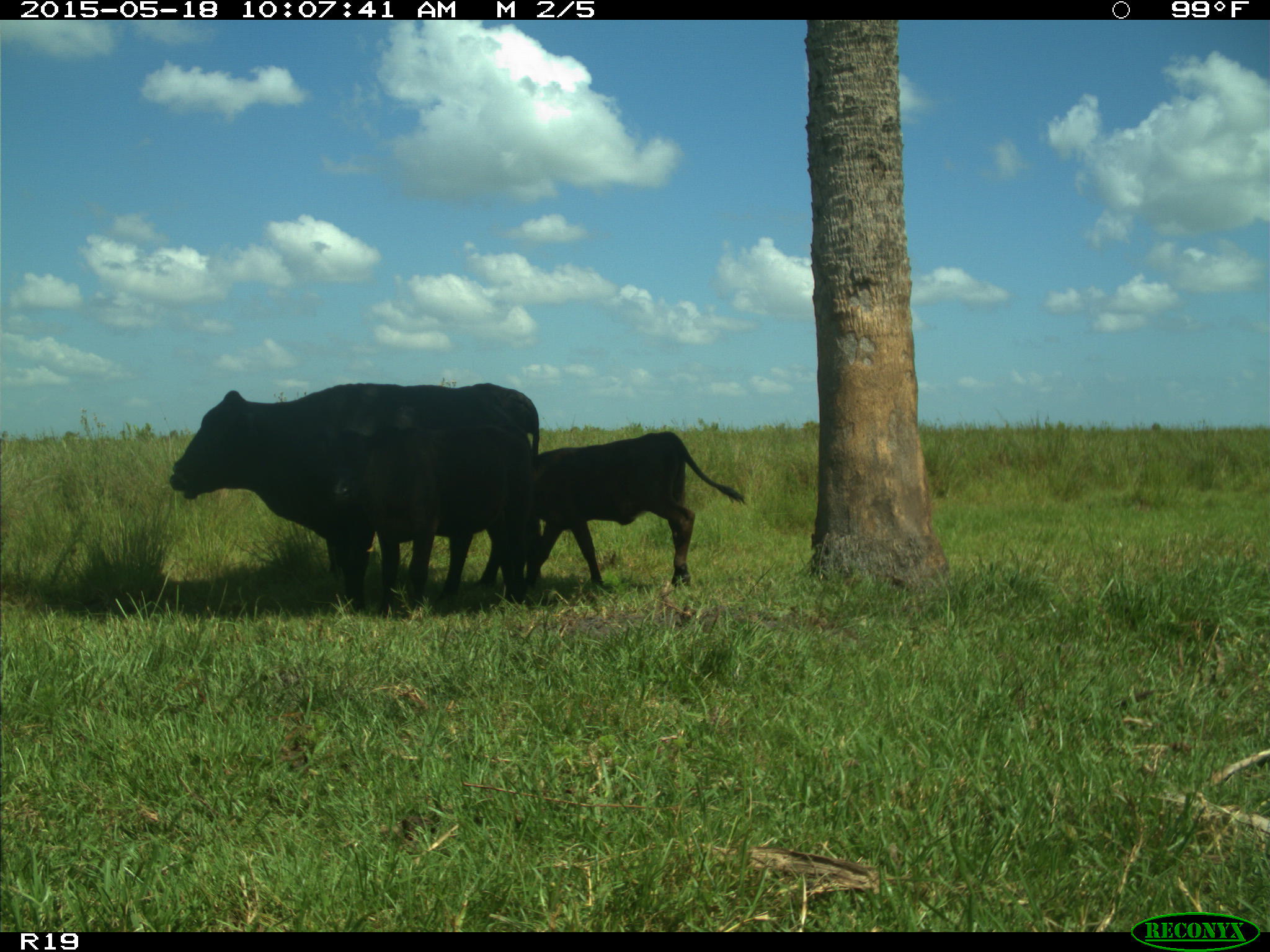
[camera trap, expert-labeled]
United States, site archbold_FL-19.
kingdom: Animalia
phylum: Chordata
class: Mammalia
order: Artiodactyla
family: Bovidae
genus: Bos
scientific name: Bos taurus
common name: domestic cow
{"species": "Bos taurus (domestic cow)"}